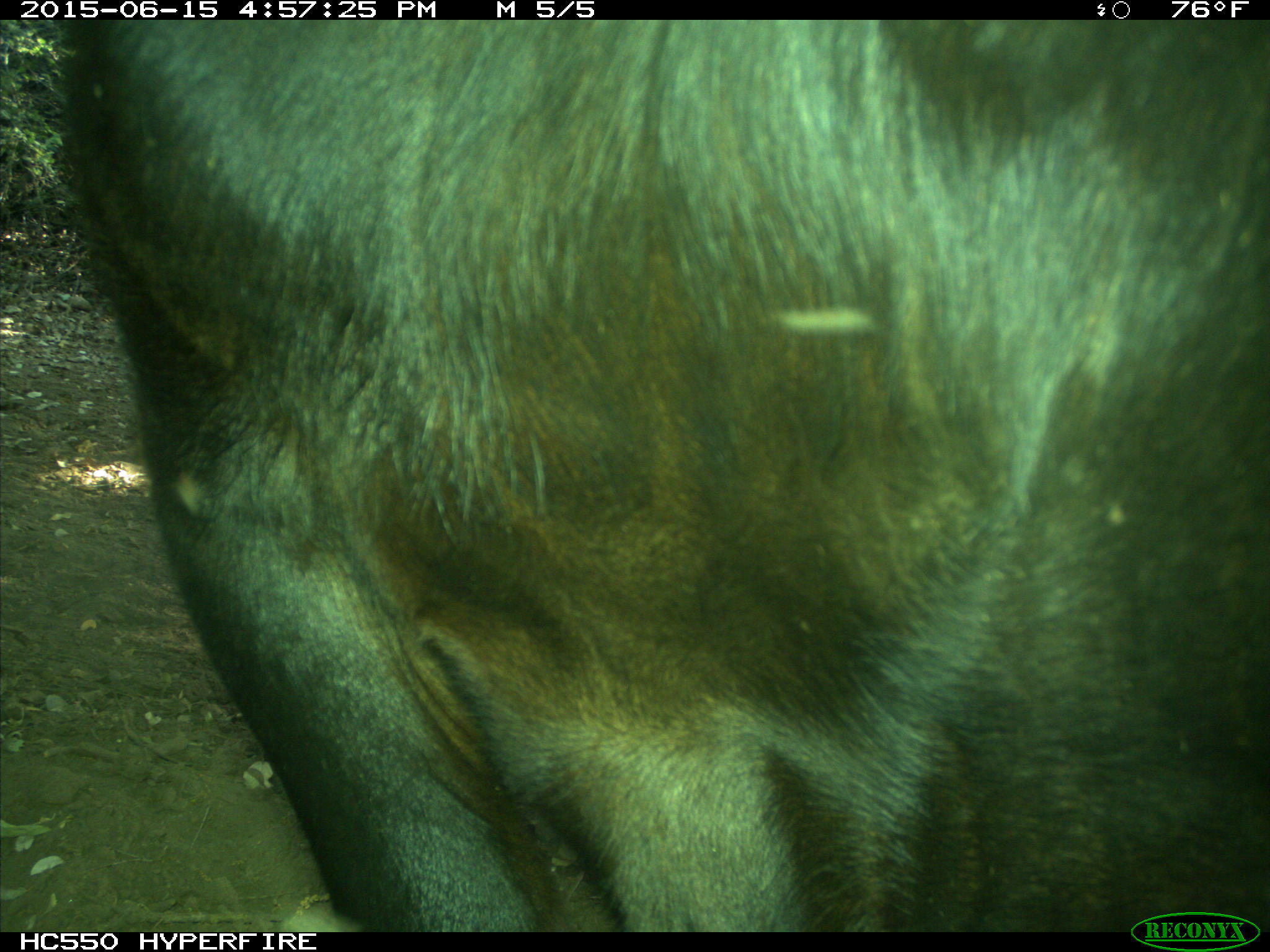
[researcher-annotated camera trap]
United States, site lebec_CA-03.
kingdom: Animalia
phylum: Chordata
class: Mammalia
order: Artiodactyla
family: Bovidae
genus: Bos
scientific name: Bos taurus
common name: domestic cow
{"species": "Bos taurus (domestic cow)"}